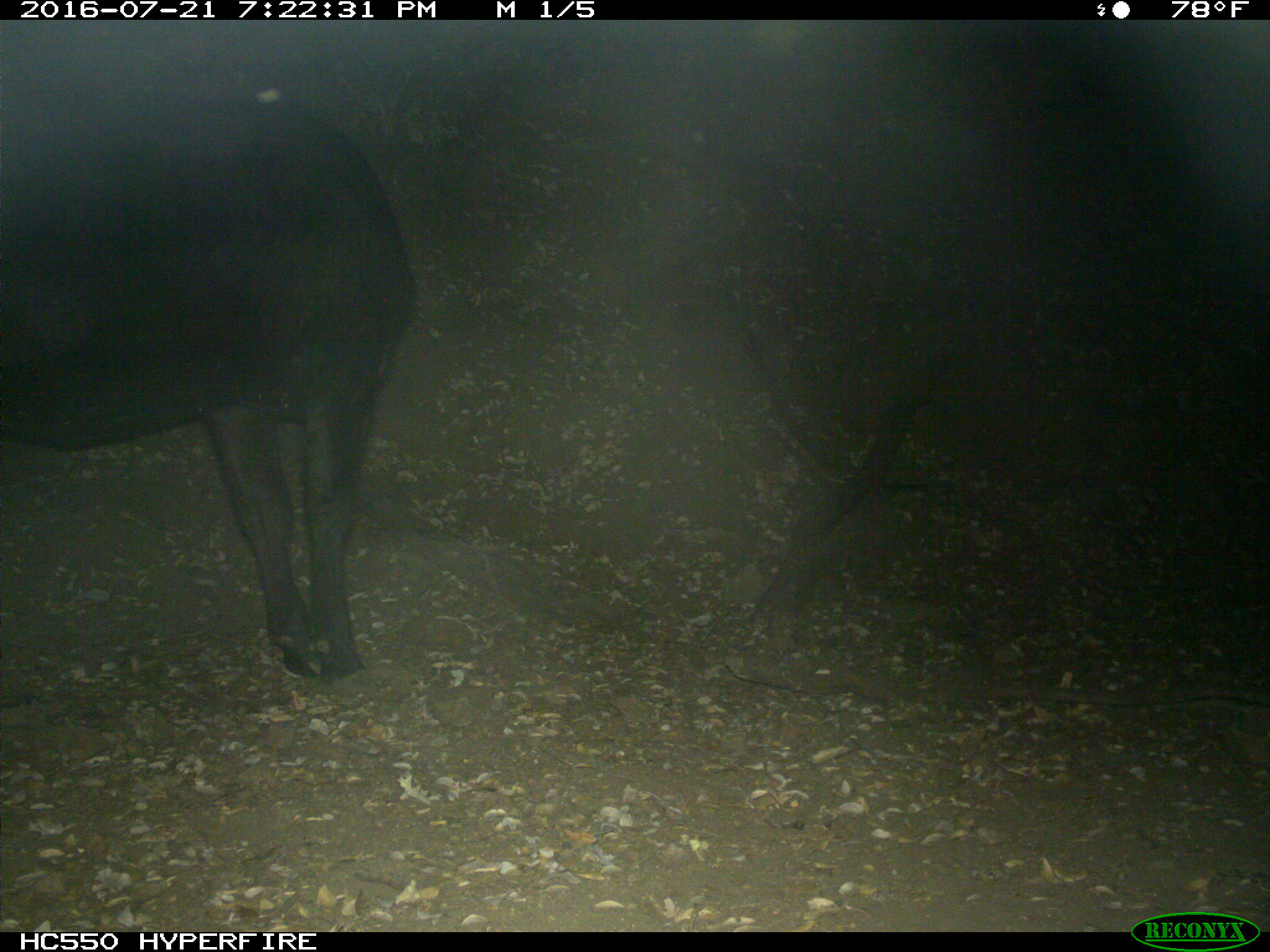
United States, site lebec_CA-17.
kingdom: Animalia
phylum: Chordata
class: Mammalia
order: Artiodactyla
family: Bovidae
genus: Bos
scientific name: Bos taurus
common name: domestic cow